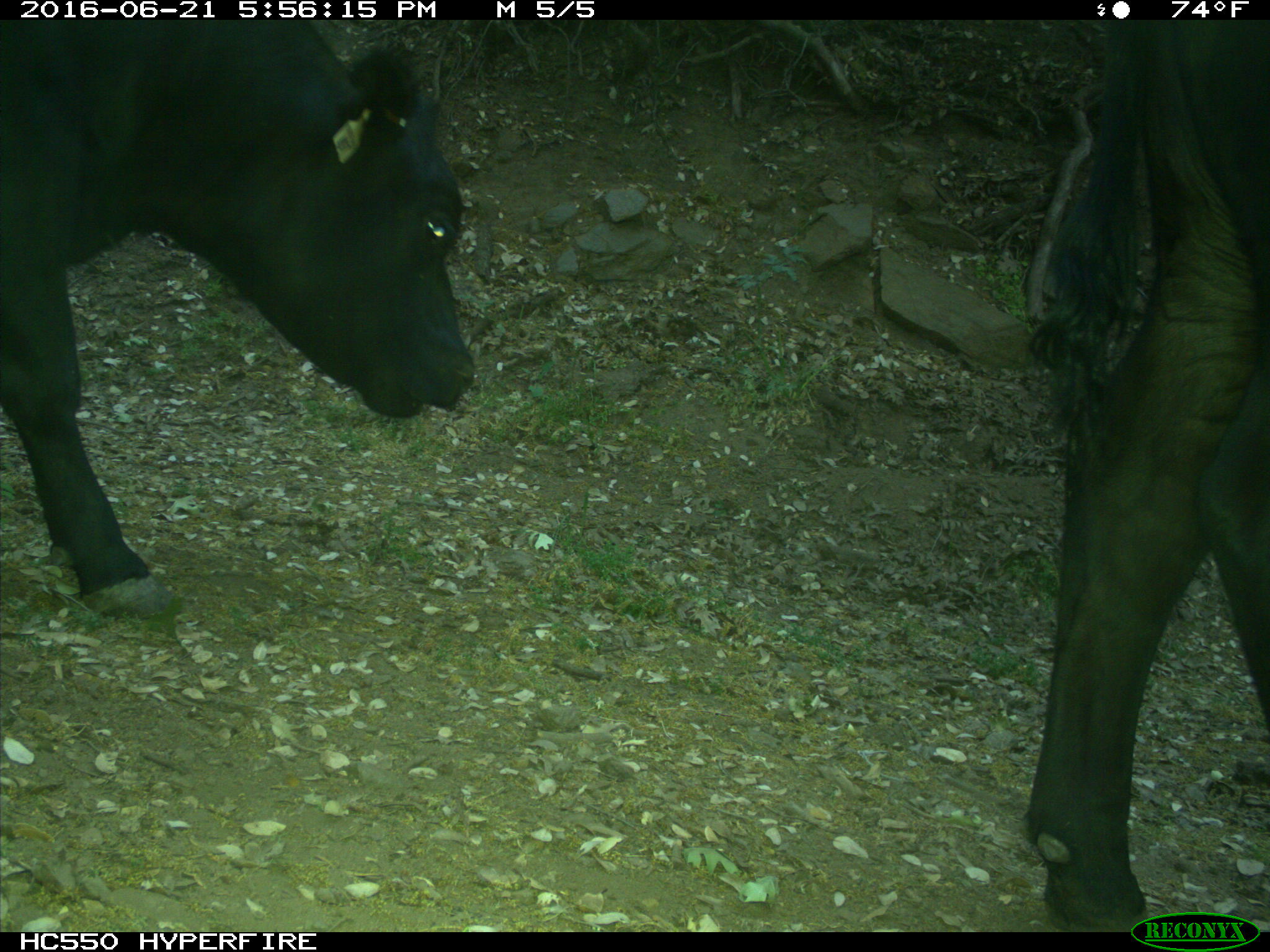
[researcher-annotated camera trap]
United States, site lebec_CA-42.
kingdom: Animalia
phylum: Chordata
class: Mammalia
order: Artiodactyla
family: Bovidae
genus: Bos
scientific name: Bos taurus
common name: domestic cow